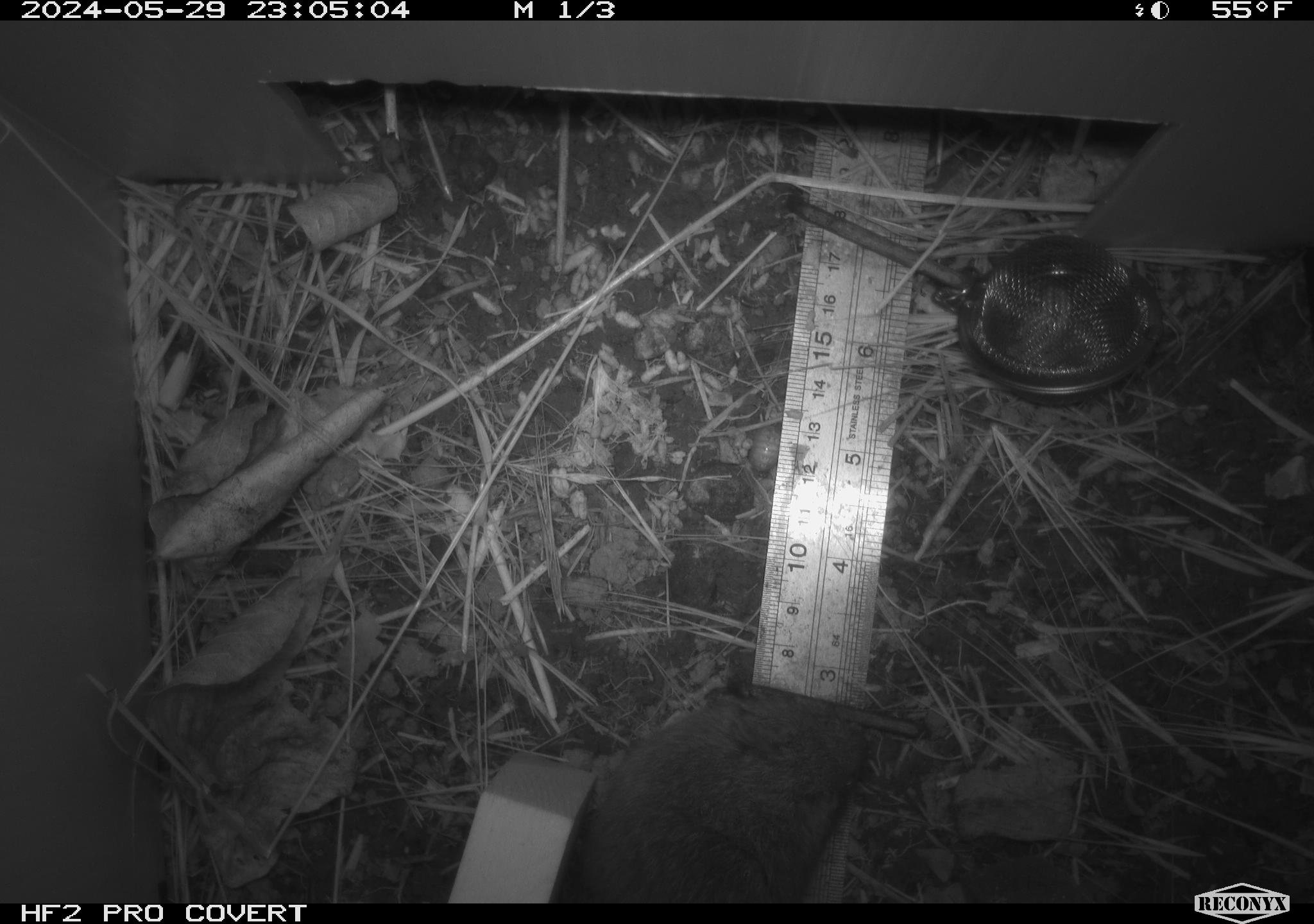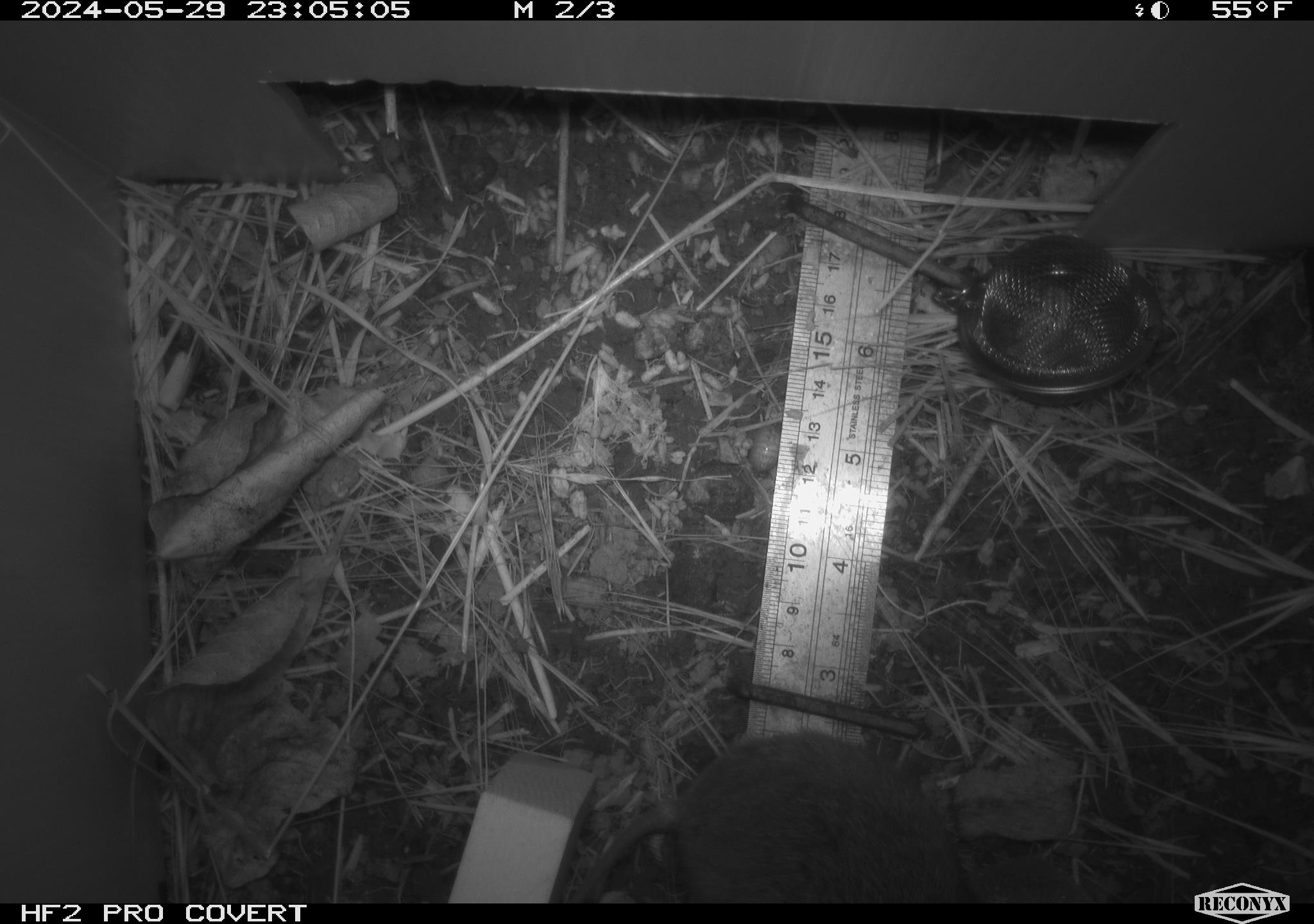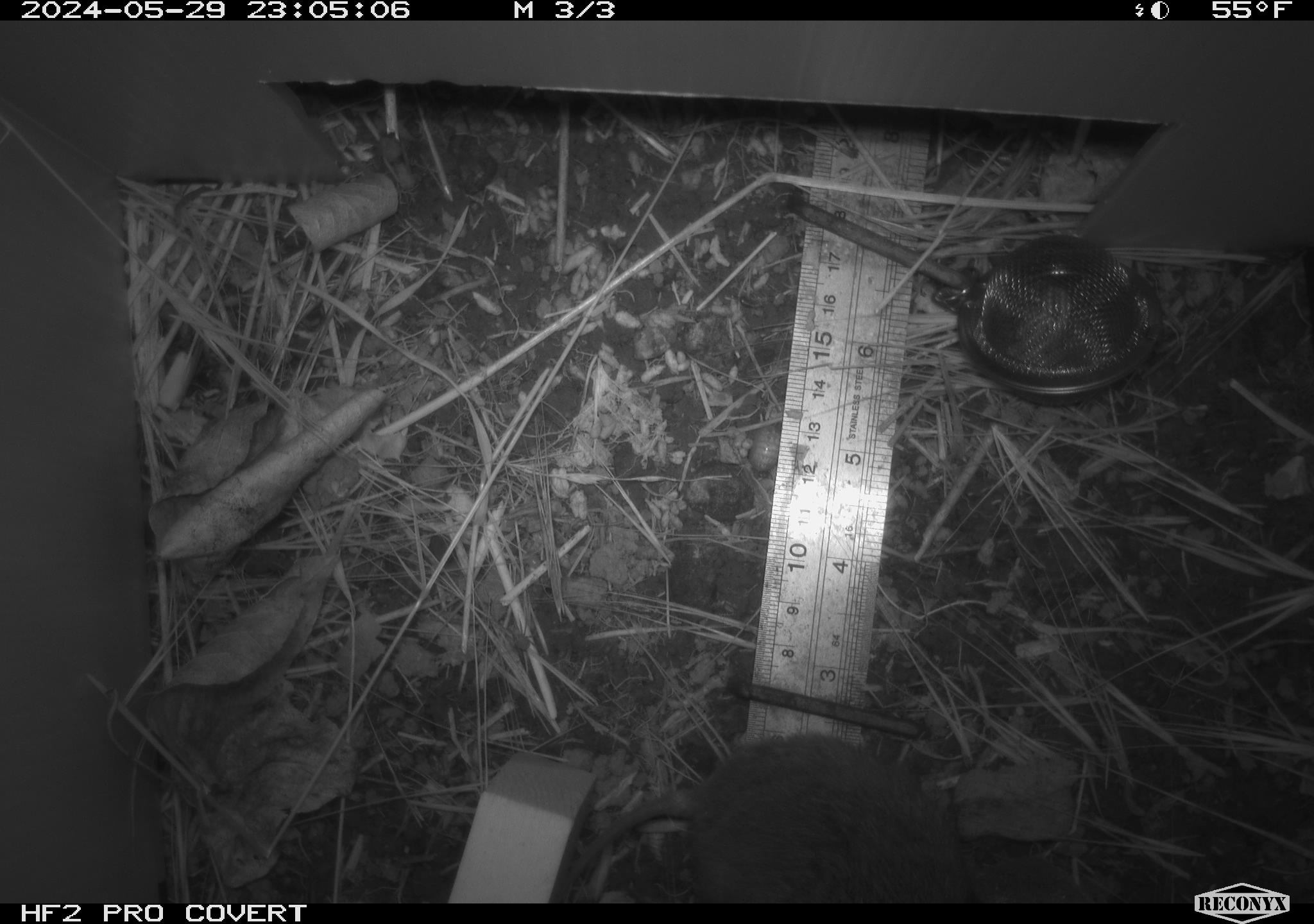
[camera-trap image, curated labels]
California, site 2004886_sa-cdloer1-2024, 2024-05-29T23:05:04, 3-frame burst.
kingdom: Animalia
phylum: Chordata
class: Mammalia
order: Rodentia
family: Cricetidae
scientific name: Arvicolinae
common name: voles, lemmings, and muskrats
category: arvicolinae subfamily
Arvicolinae subfamily (voles, lemmings, and muskrats) (Arvicolinae).